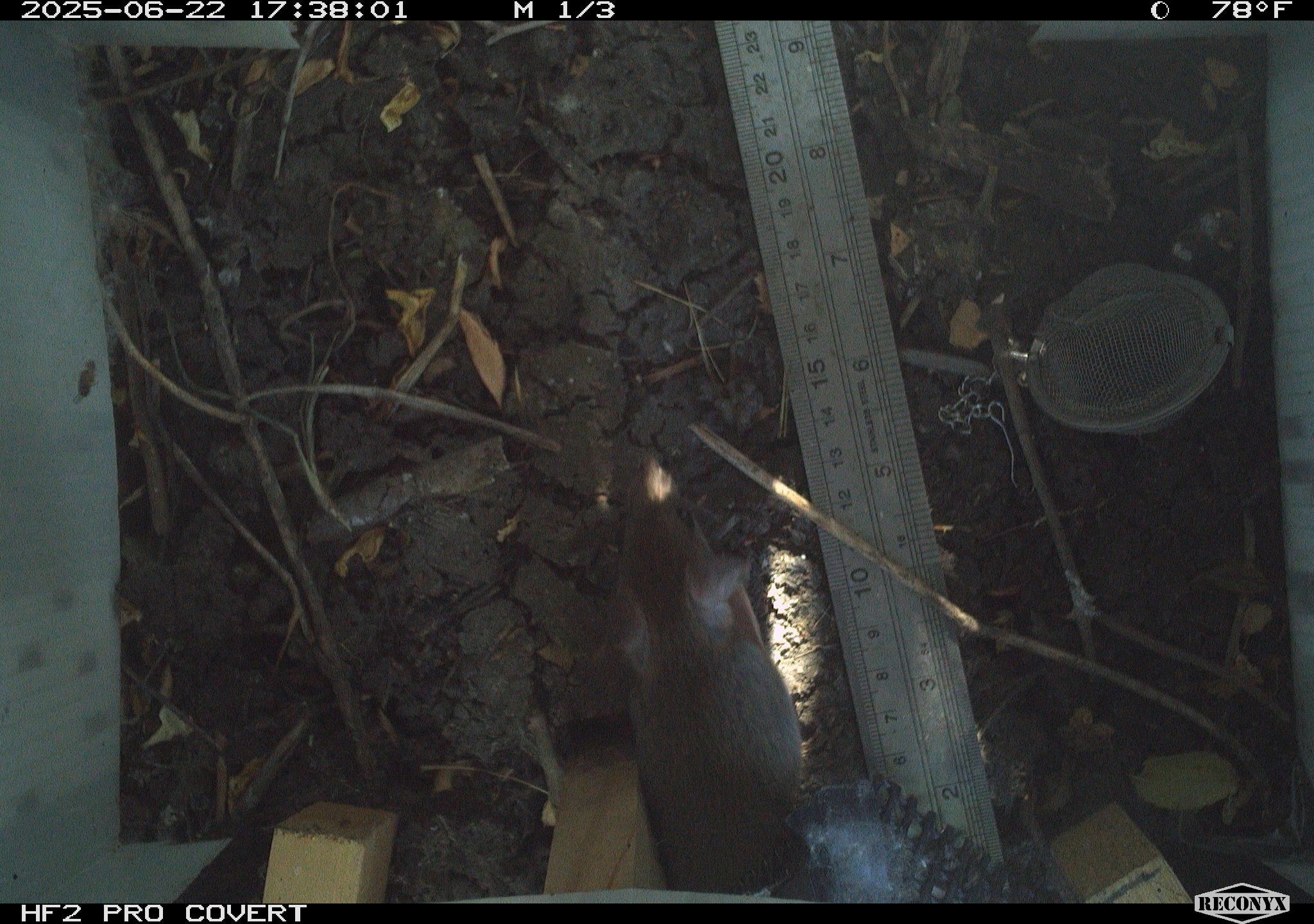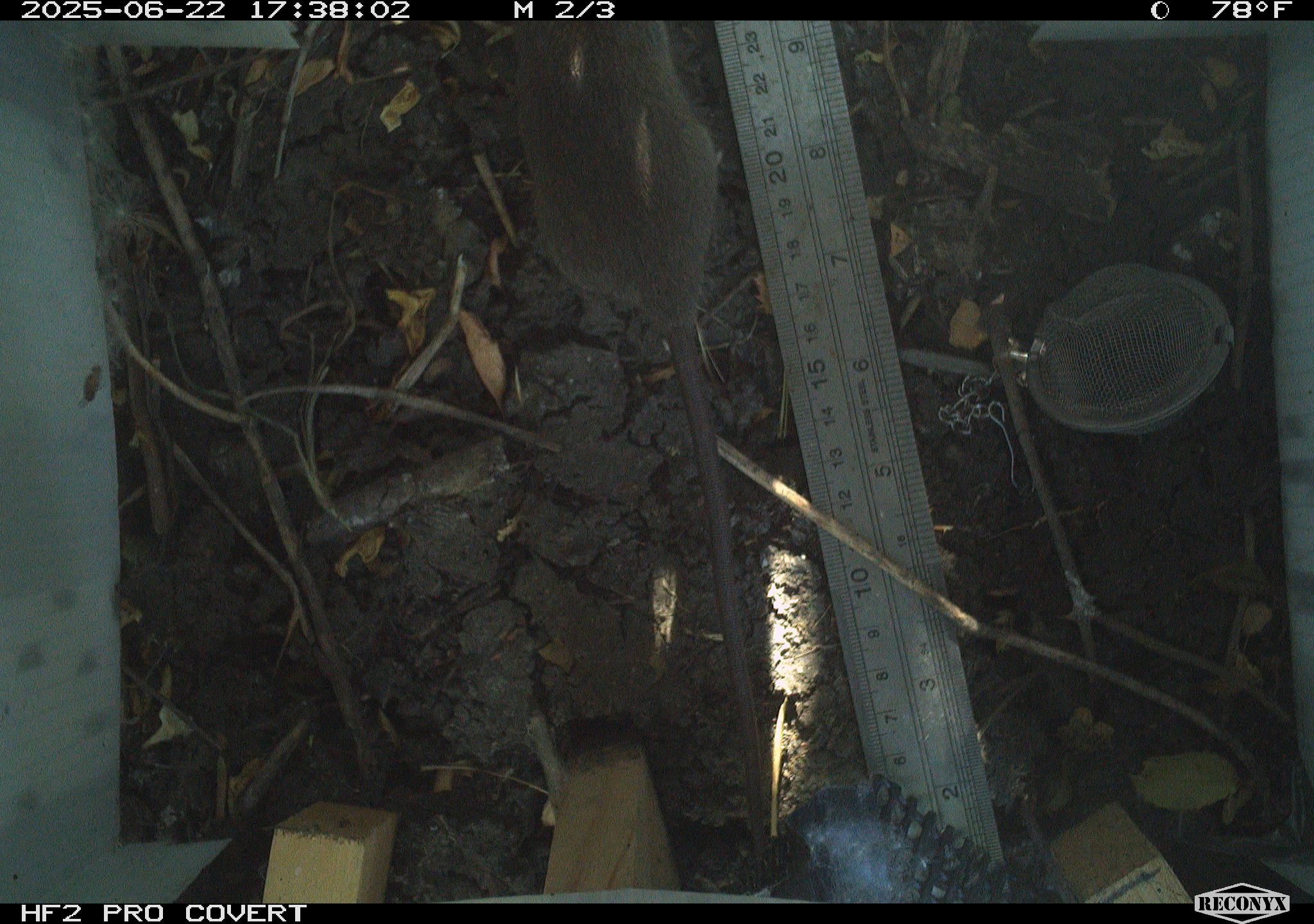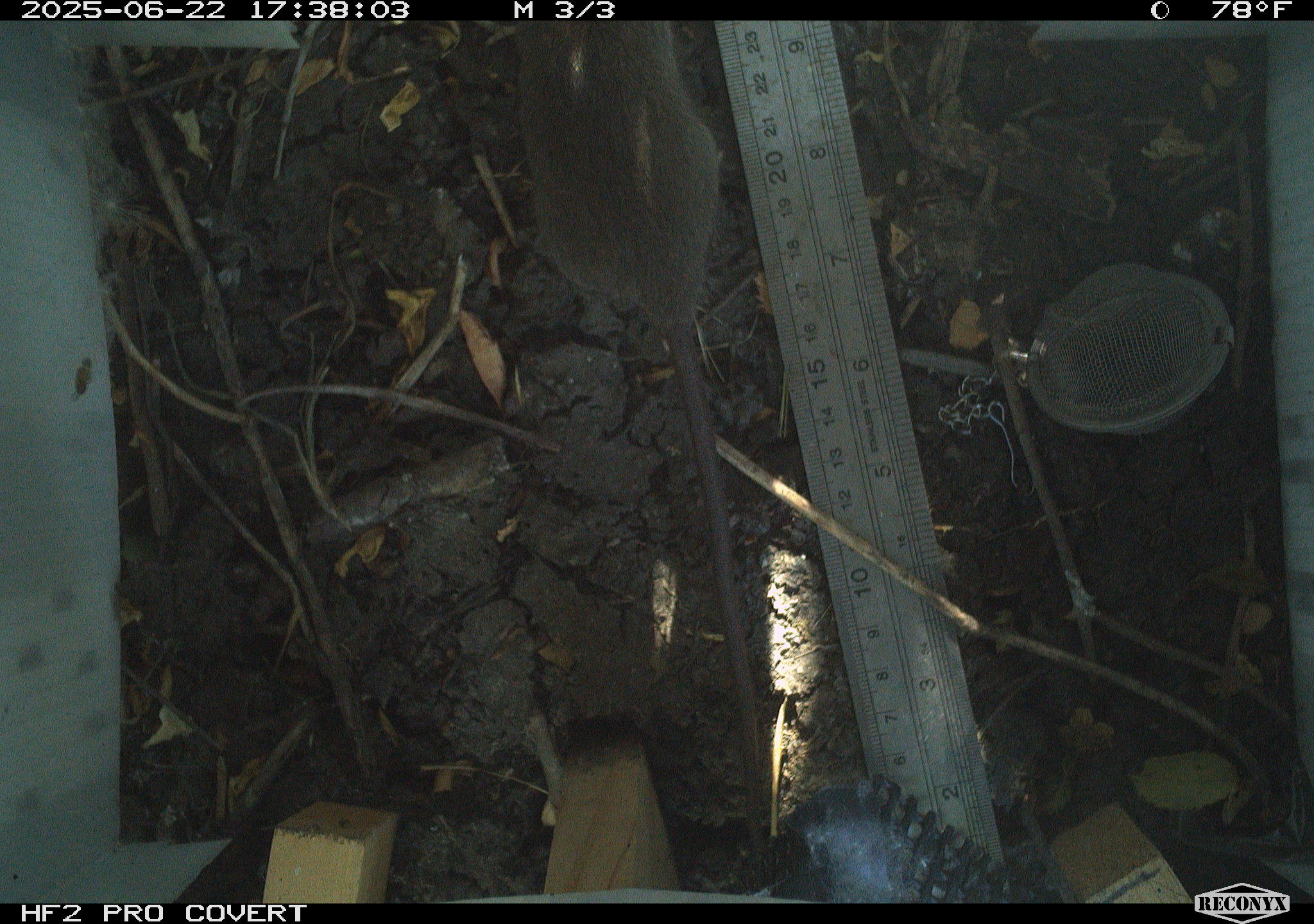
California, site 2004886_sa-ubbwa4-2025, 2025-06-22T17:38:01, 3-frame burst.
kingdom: Animalia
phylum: Chordata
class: Mammalia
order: Rodentia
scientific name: Rodentia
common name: rodent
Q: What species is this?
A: Rodent (Rodentia).